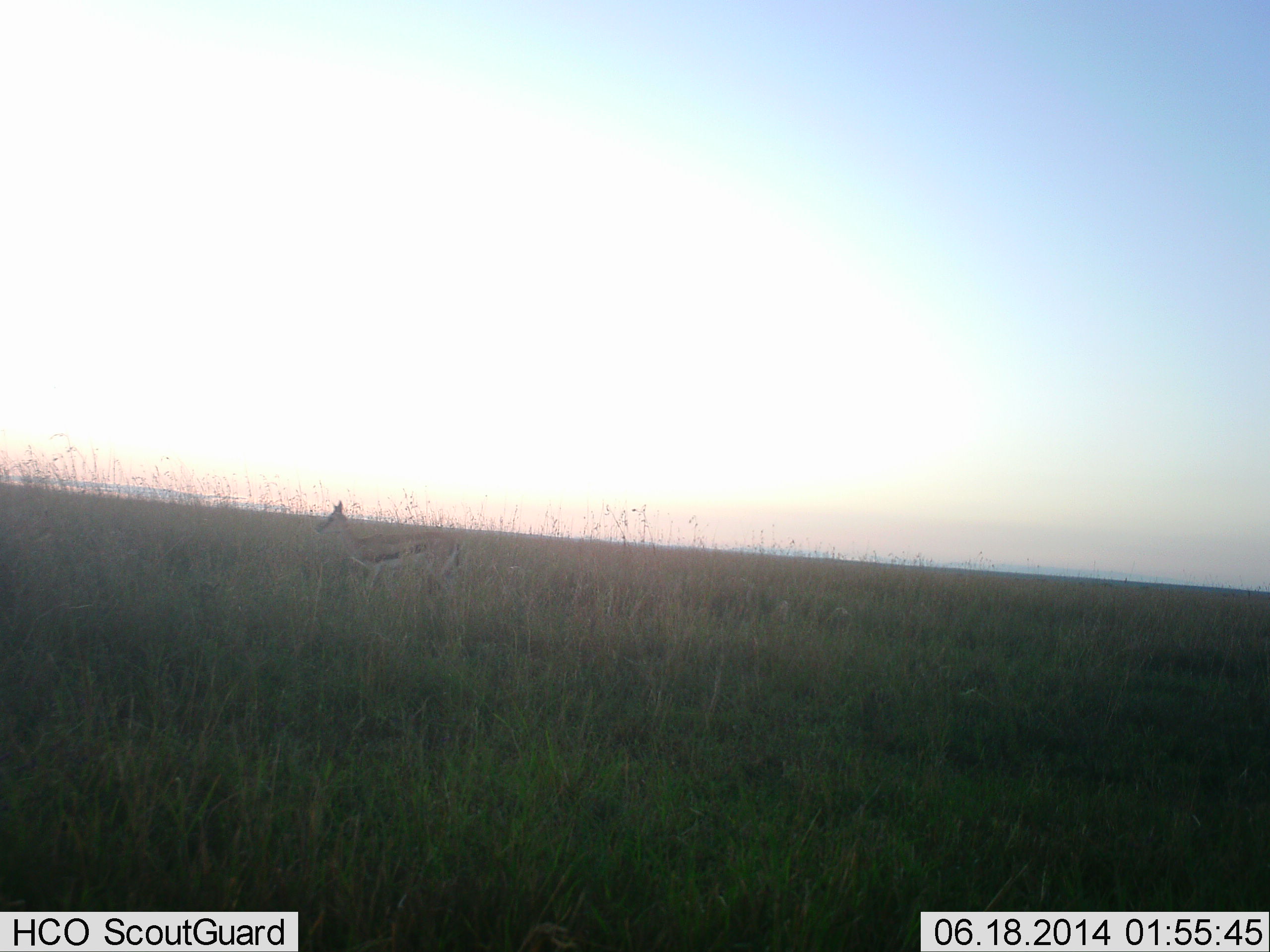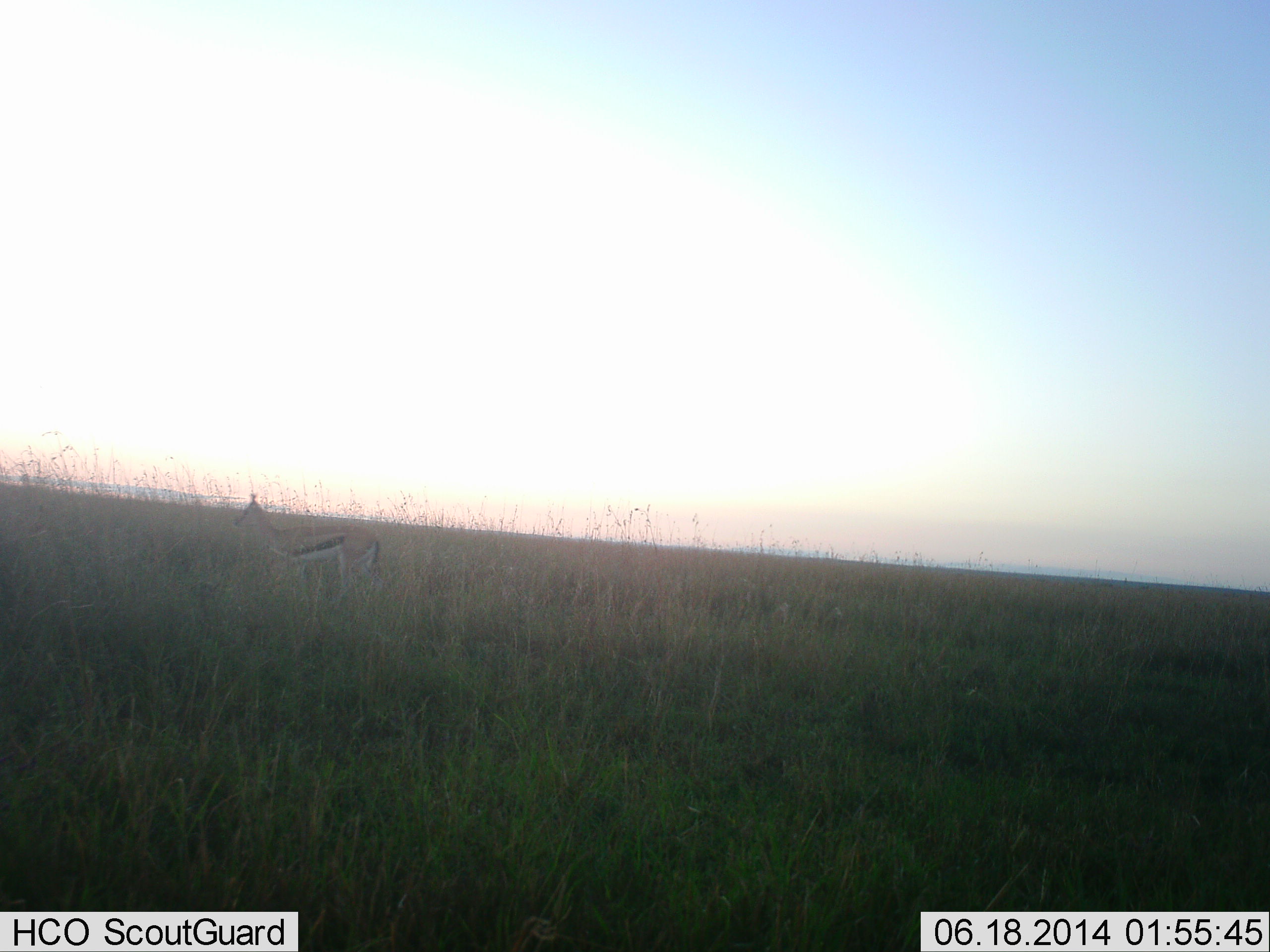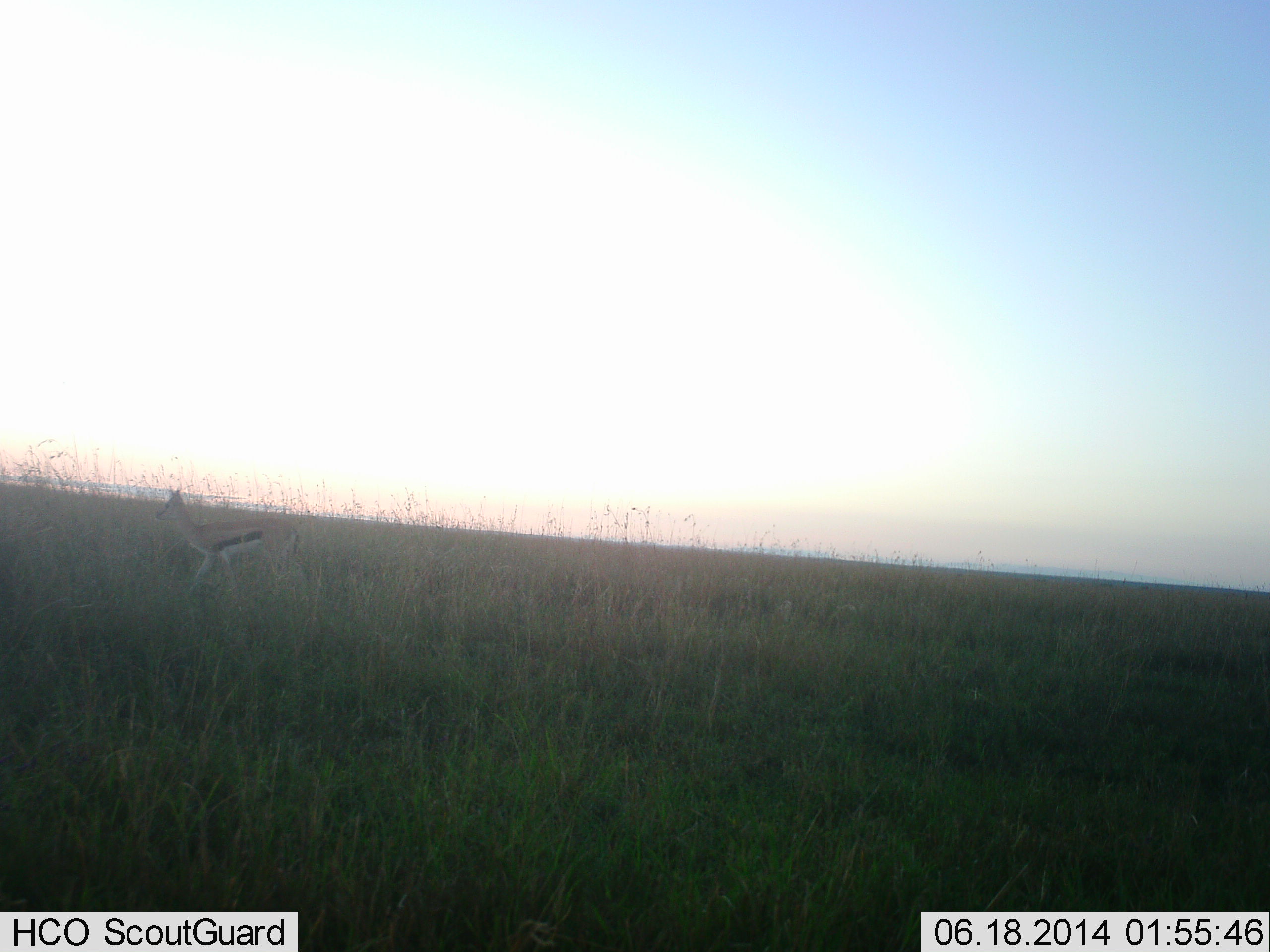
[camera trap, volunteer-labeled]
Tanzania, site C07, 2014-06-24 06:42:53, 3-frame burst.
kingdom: Animalia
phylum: Chordata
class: Mammalia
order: Artiodactyla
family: Bovidae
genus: Eudorcas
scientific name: Eudorcas thomsonii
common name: thomson's gazelle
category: gazellethomsons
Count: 1.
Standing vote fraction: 20%.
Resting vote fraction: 0%.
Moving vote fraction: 80%.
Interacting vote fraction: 0%.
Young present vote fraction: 0%.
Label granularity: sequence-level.